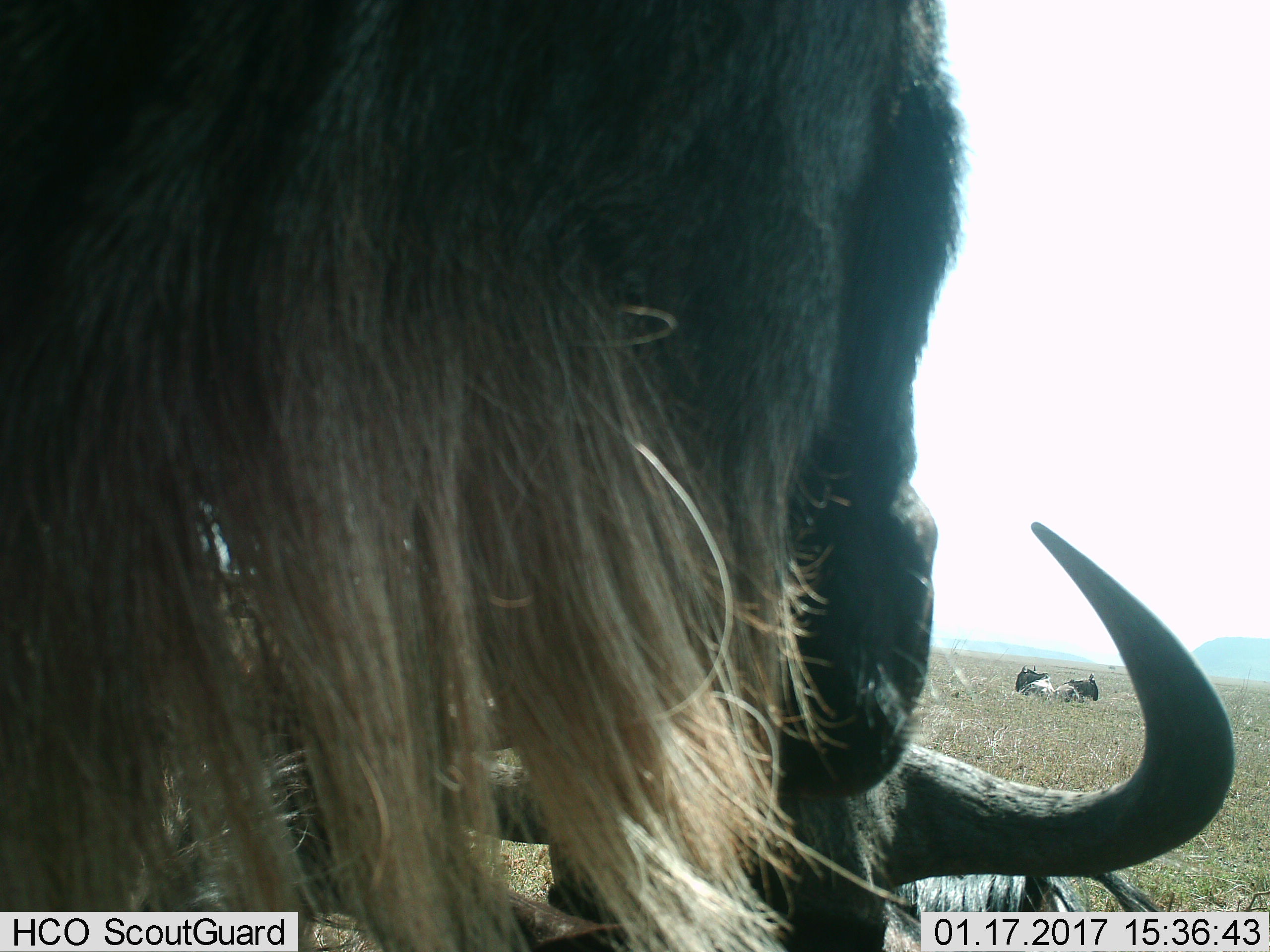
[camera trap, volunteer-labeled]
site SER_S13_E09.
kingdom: Animalia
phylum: Chordata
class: Mammalia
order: Artiodactyla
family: Bovidae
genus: Connochaetes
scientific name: Connochaetes taurinus taurinus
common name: blue wildebeest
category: wildebeestblue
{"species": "wildebeestblue (blue wildebeest) (Connochaetes taurinus taurinus)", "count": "4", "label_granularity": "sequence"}